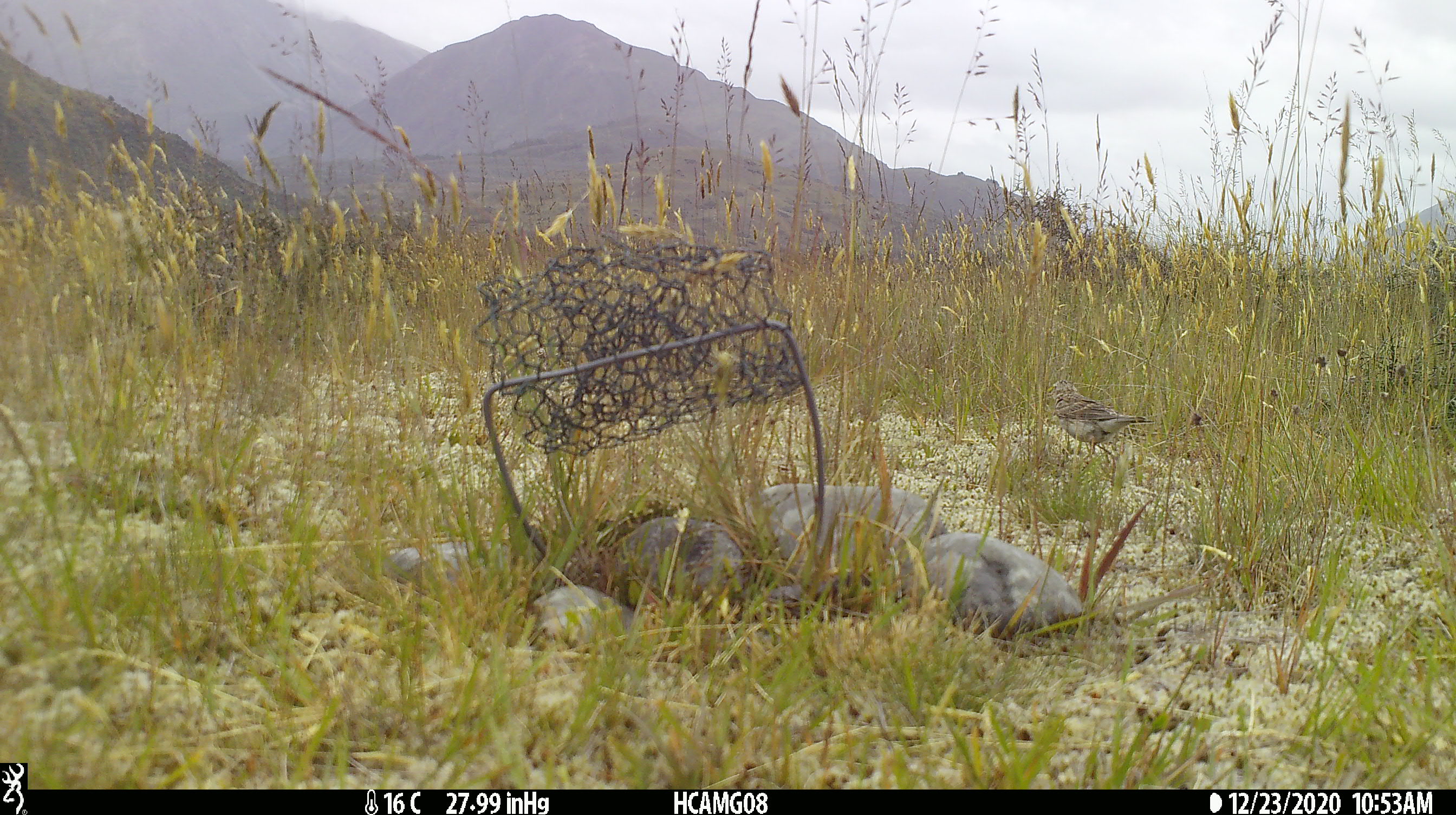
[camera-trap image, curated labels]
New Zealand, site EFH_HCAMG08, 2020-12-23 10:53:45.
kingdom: Animalia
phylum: Chordata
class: Aves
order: Passeriformes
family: Motacillidae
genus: Anthus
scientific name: Anthus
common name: pipit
Pipit (Anthus).